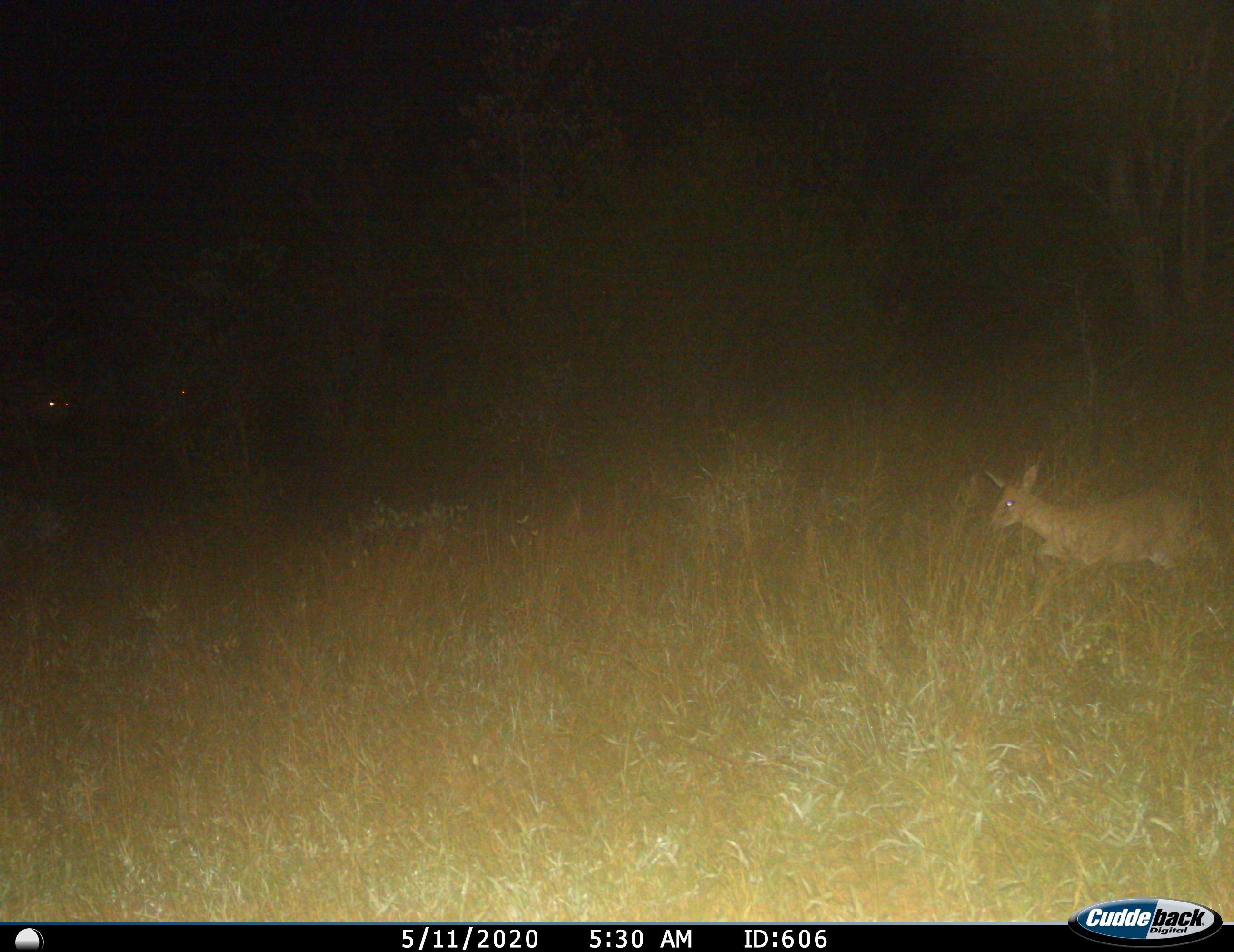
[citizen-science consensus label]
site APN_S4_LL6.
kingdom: Animalia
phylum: Chordata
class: Mammalia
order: Artiodactyla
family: Bovidae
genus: Sylvicapra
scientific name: Sylvicapra grimmia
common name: common duiker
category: duikercommongrey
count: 1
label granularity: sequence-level